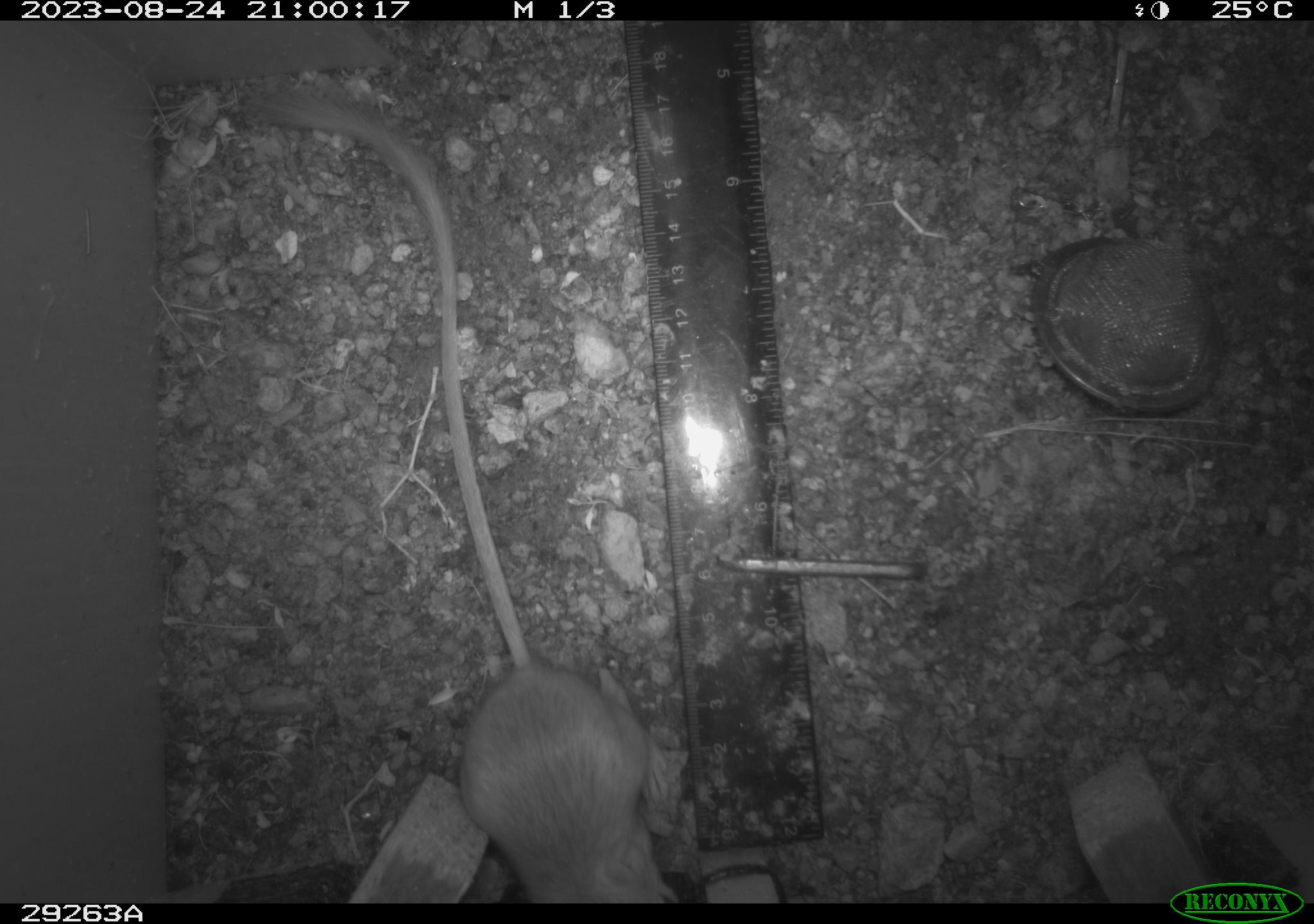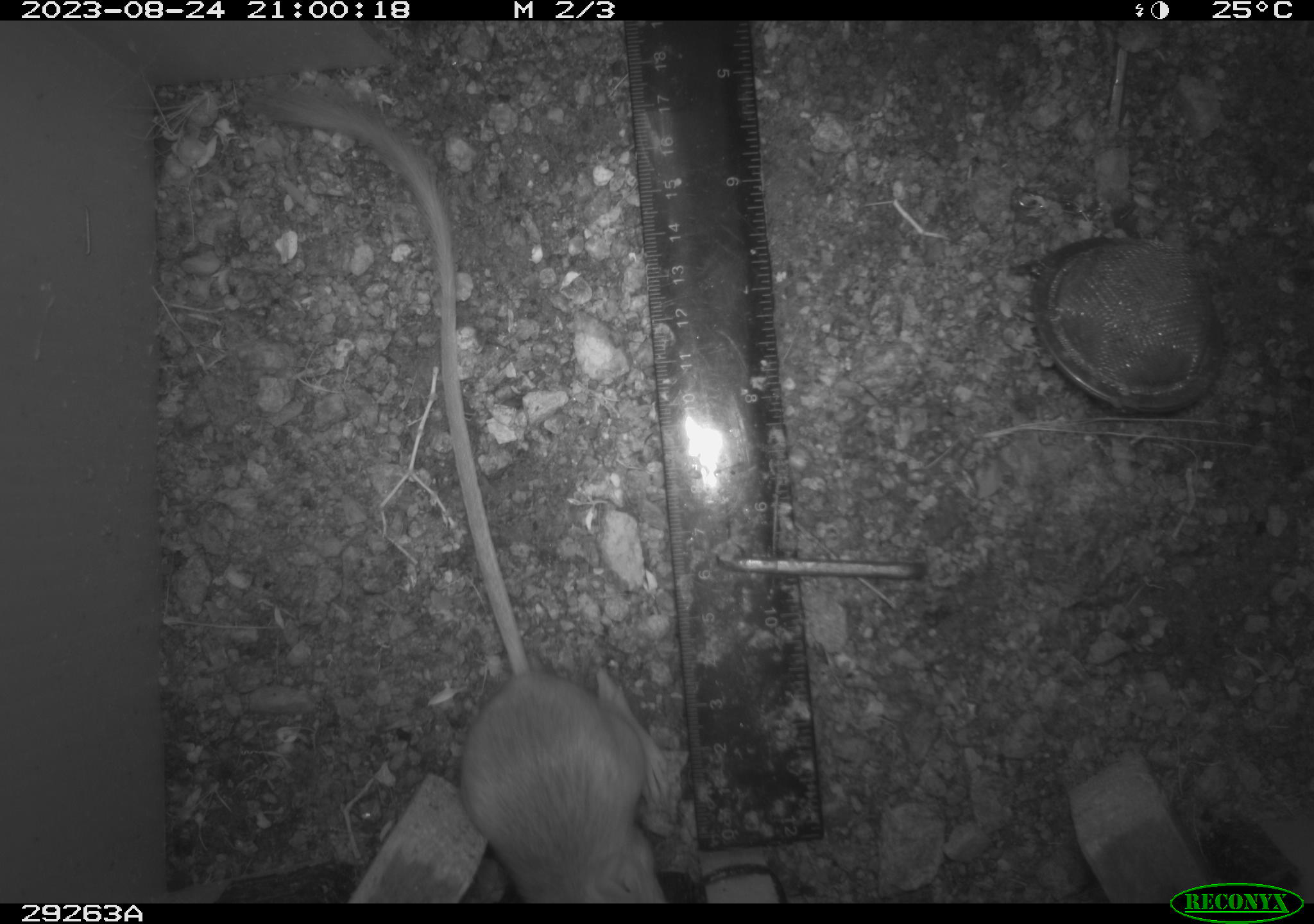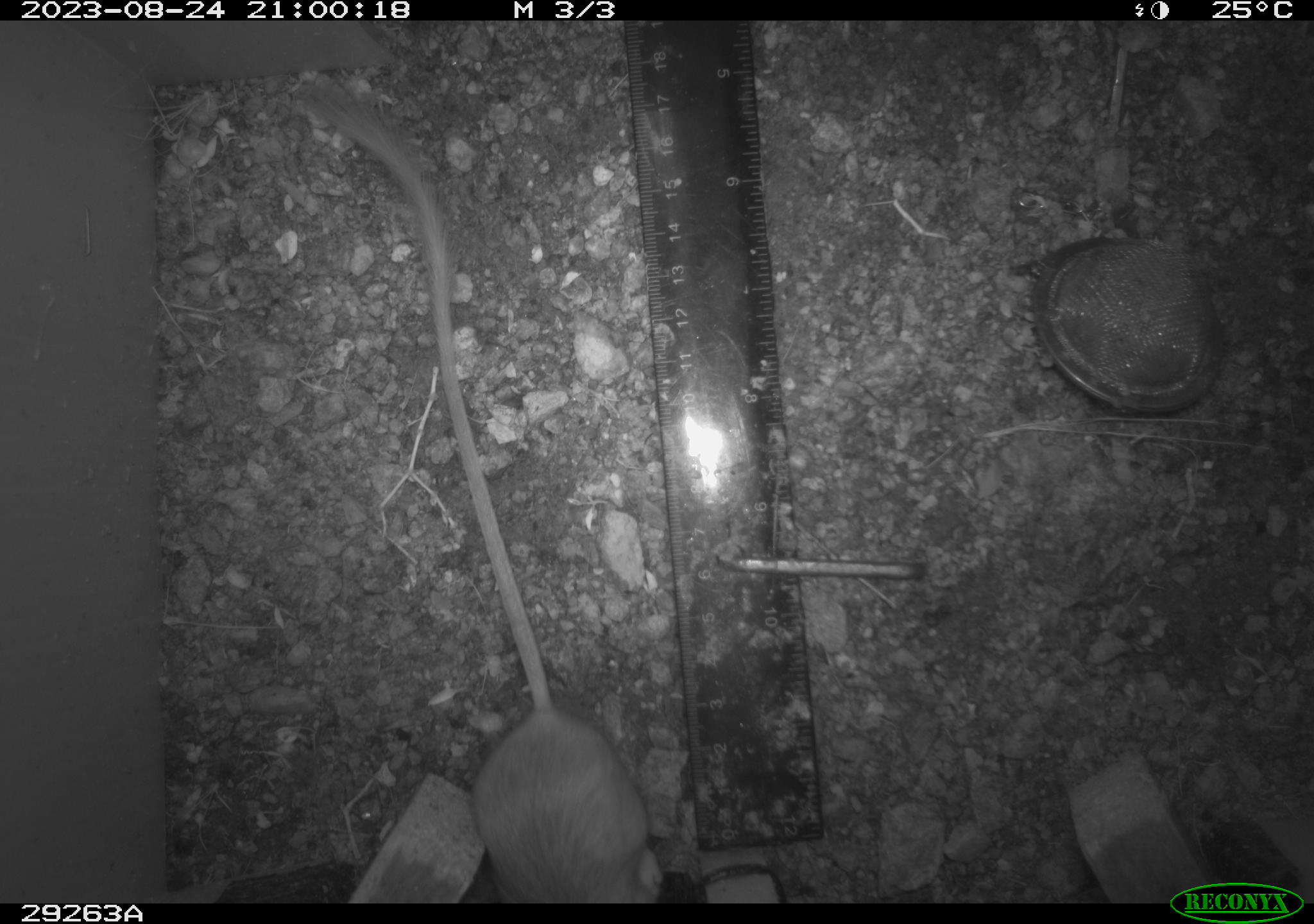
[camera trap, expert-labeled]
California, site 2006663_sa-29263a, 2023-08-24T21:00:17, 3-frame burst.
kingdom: Animalia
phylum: Chordata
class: Mammalia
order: Rodentia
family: Heteromyidae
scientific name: Heteromyidae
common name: kangaroo rats and pocket mice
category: heteromyidae family